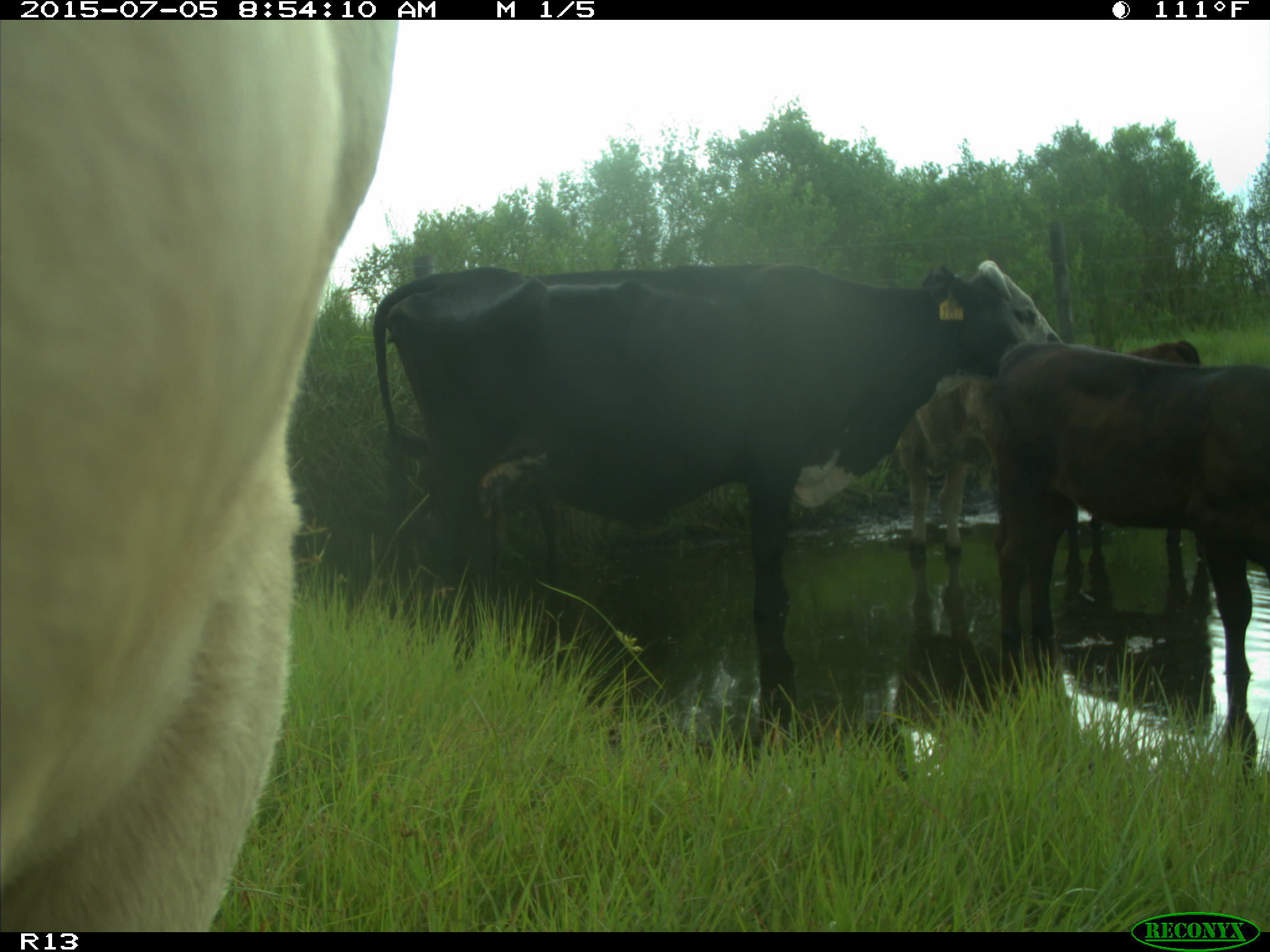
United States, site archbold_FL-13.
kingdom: Animalia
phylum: Chordata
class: Mammalia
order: Artiodactyla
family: Bovidae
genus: Bos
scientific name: Bos taurus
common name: domestic cow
Bos taurus (domestic cow).